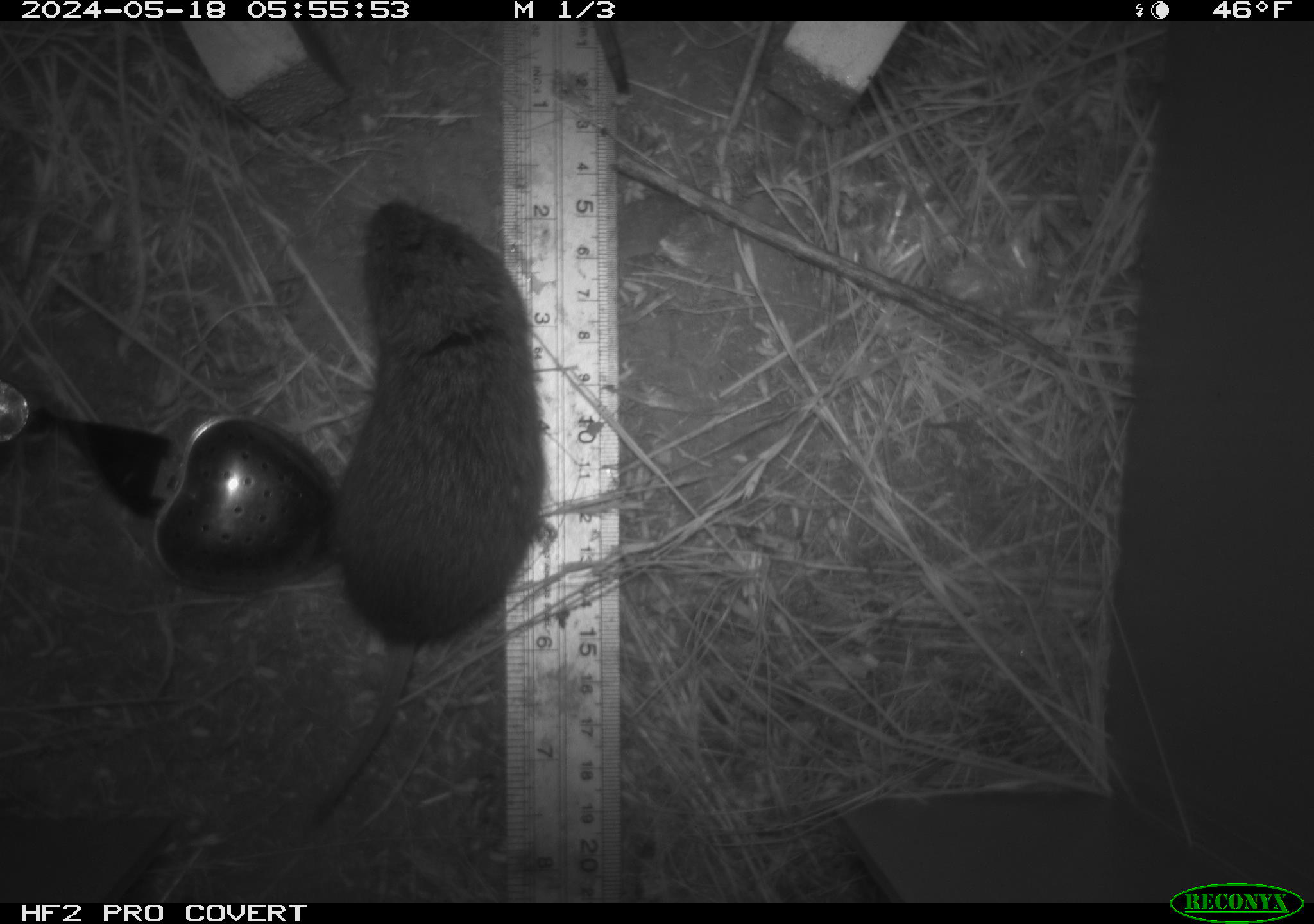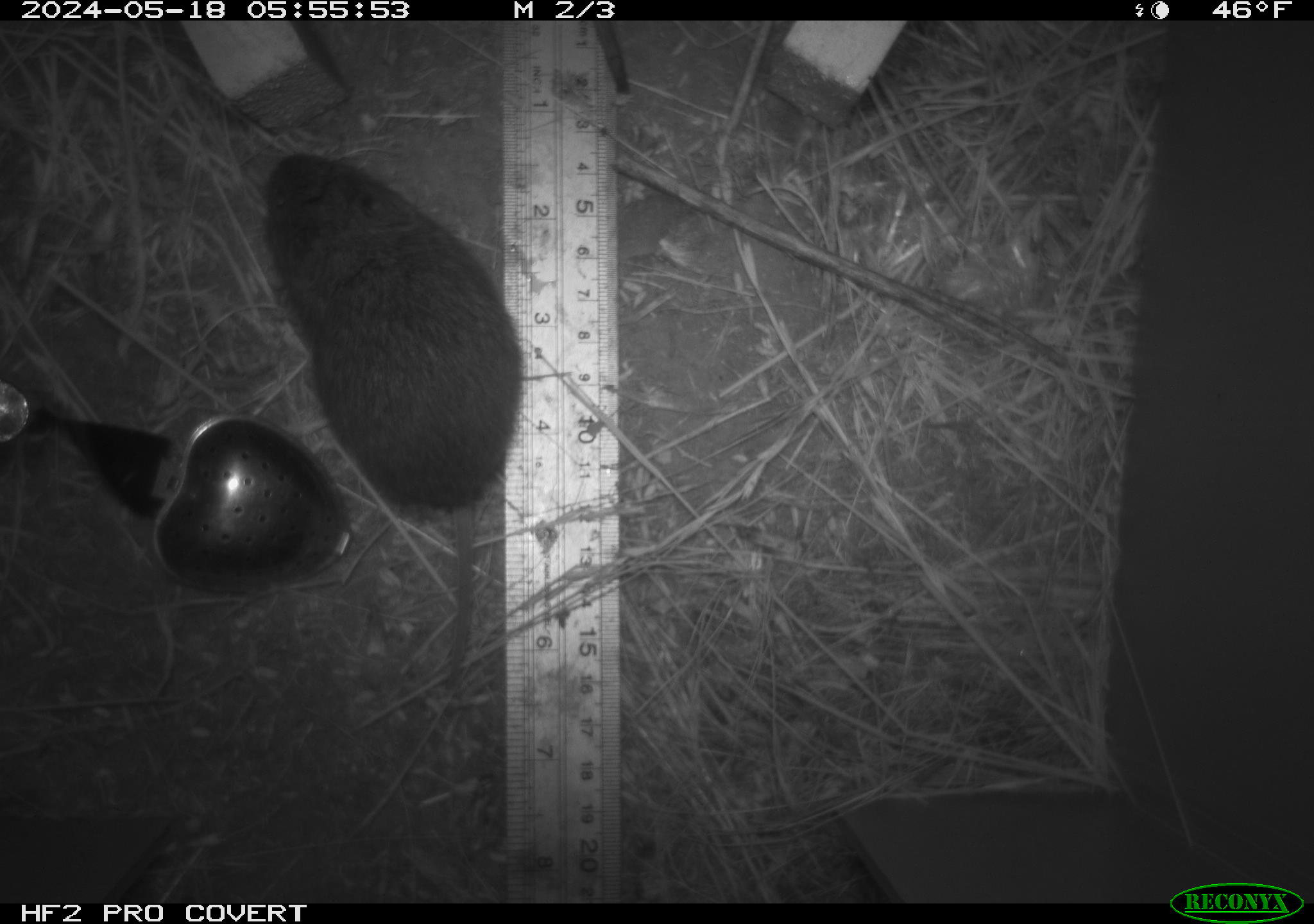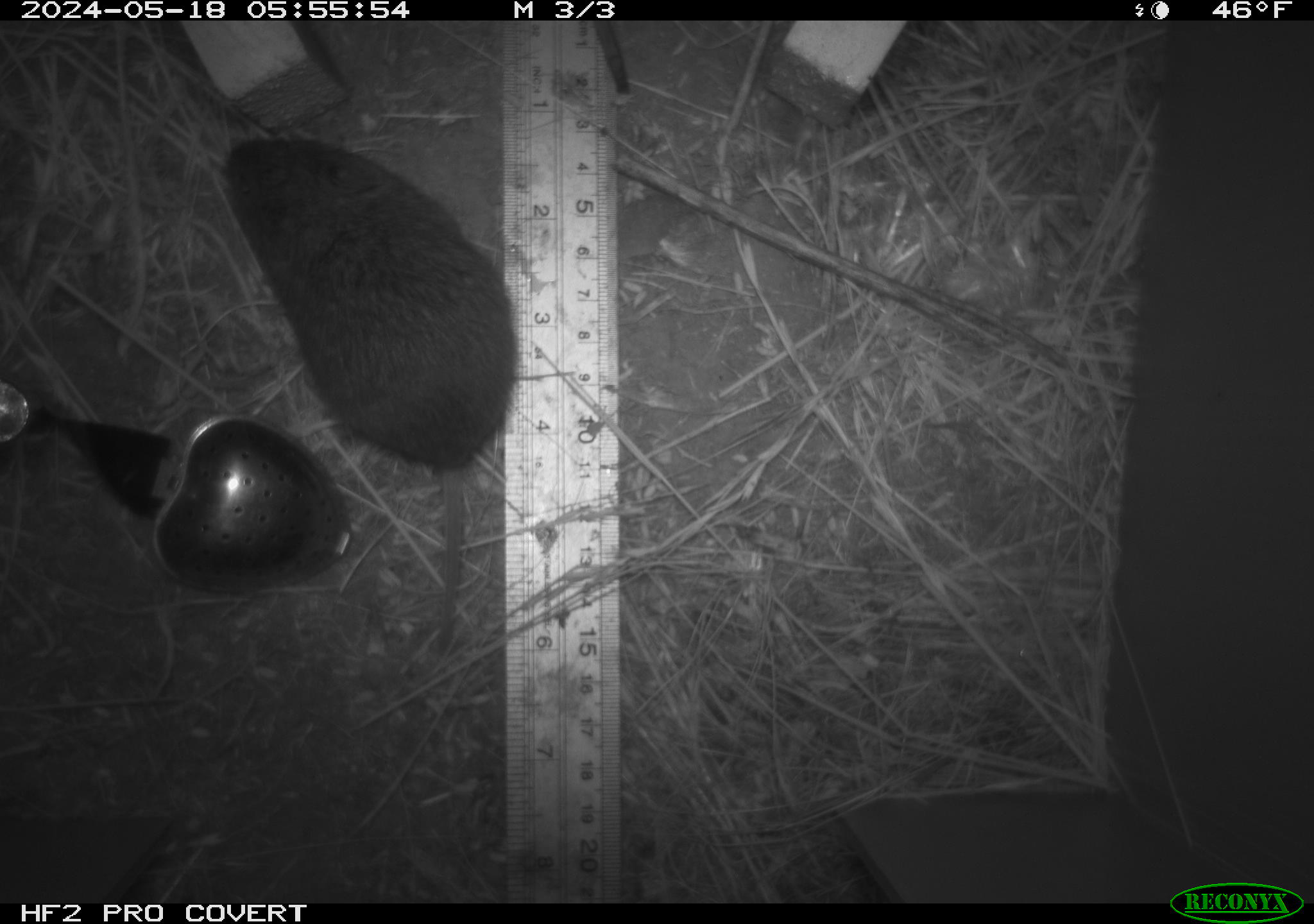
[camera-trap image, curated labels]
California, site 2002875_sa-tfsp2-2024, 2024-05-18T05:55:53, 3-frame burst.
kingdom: Animalia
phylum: Chordata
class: Mammalia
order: Rodentia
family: Cricetidae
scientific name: Arvicolinae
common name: voles, lemmings, and muskrats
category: arvicolinae subfamily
Arvicolinae subfamily (voles, lemmings, and muskrats) (Arvicolinae).